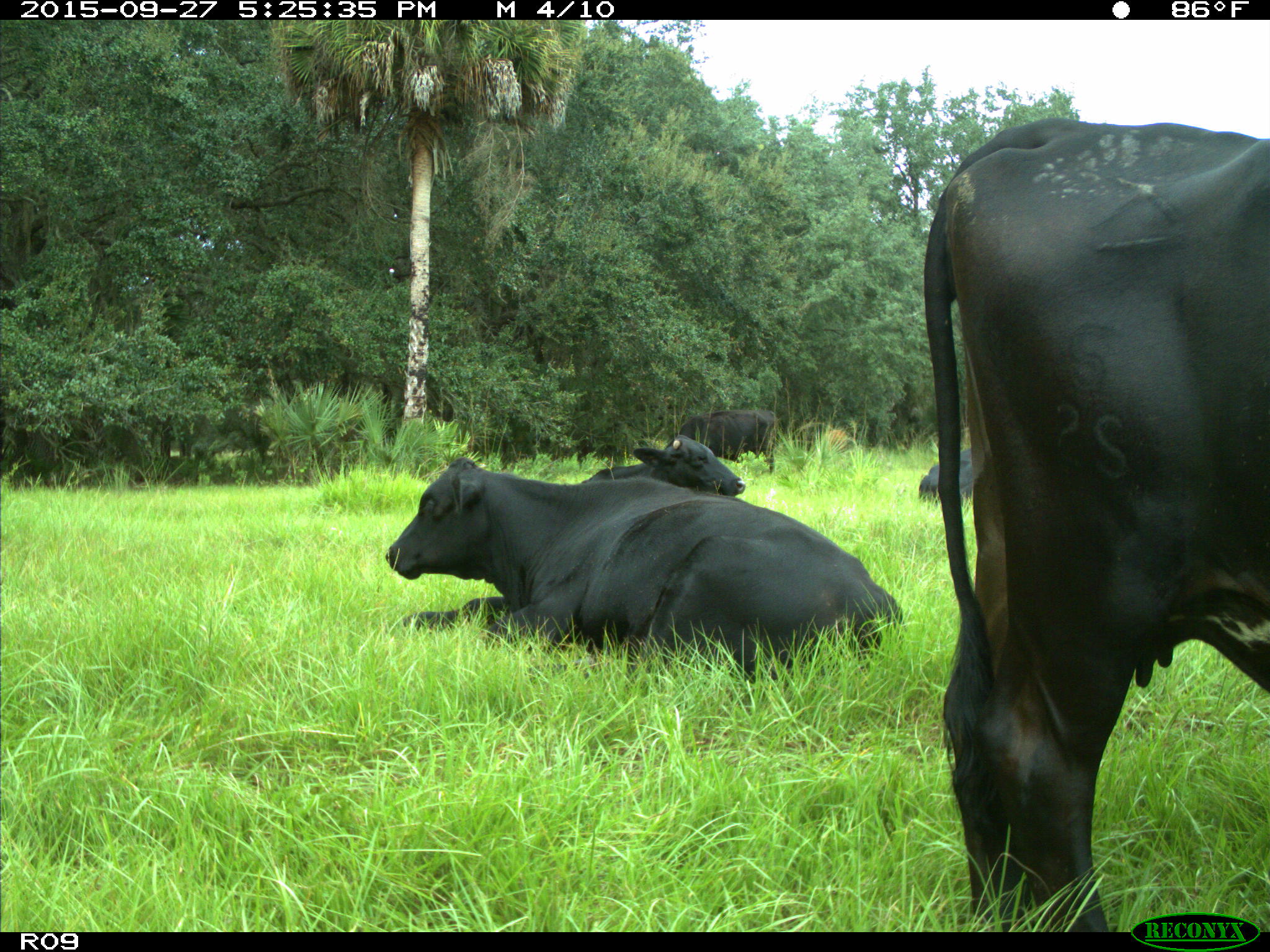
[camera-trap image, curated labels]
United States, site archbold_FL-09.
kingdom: Animalia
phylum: Chordata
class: Mammalia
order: Artiodactyla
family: Bovidae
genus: Bos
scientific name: Bos taurus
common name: domestic cow